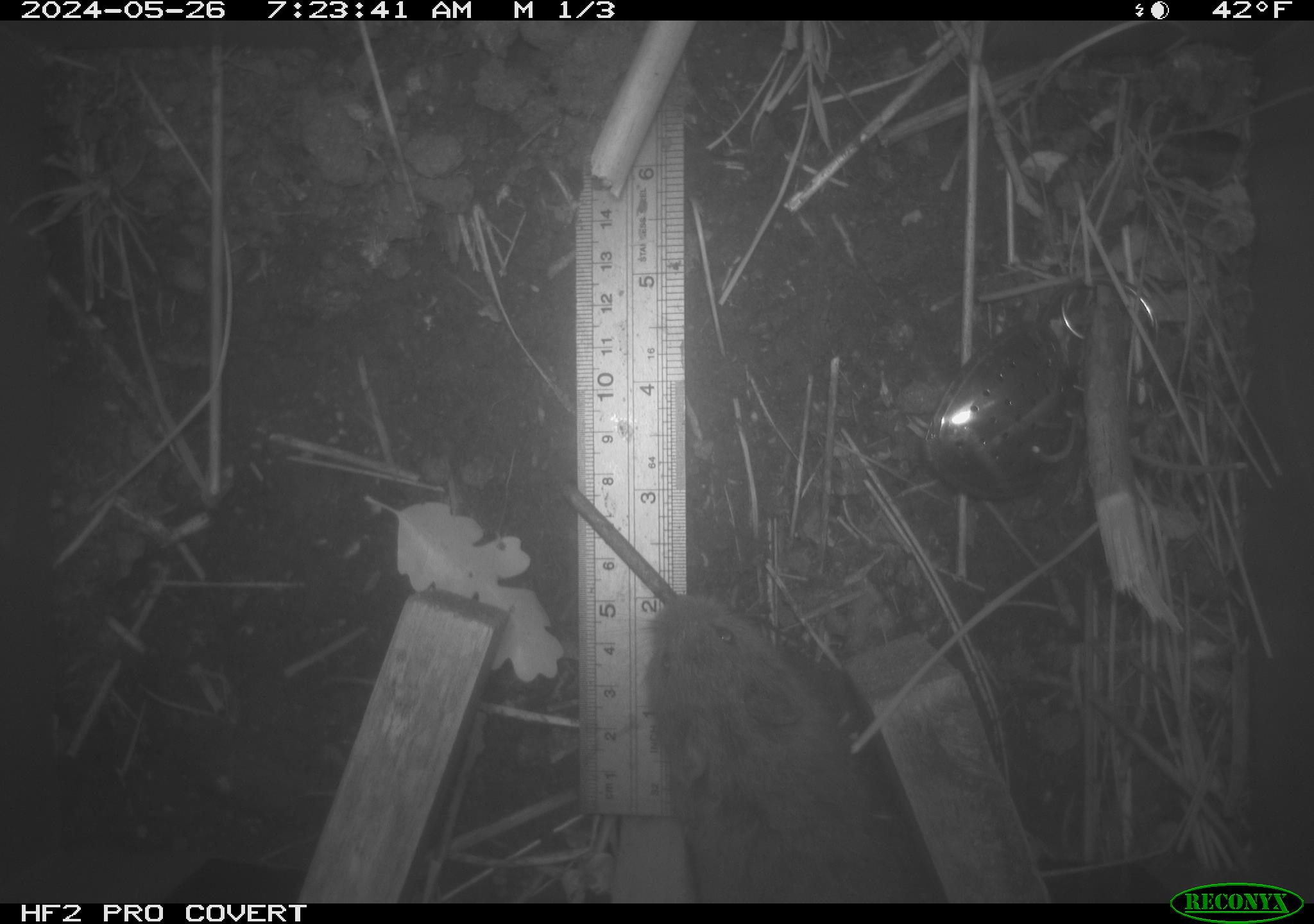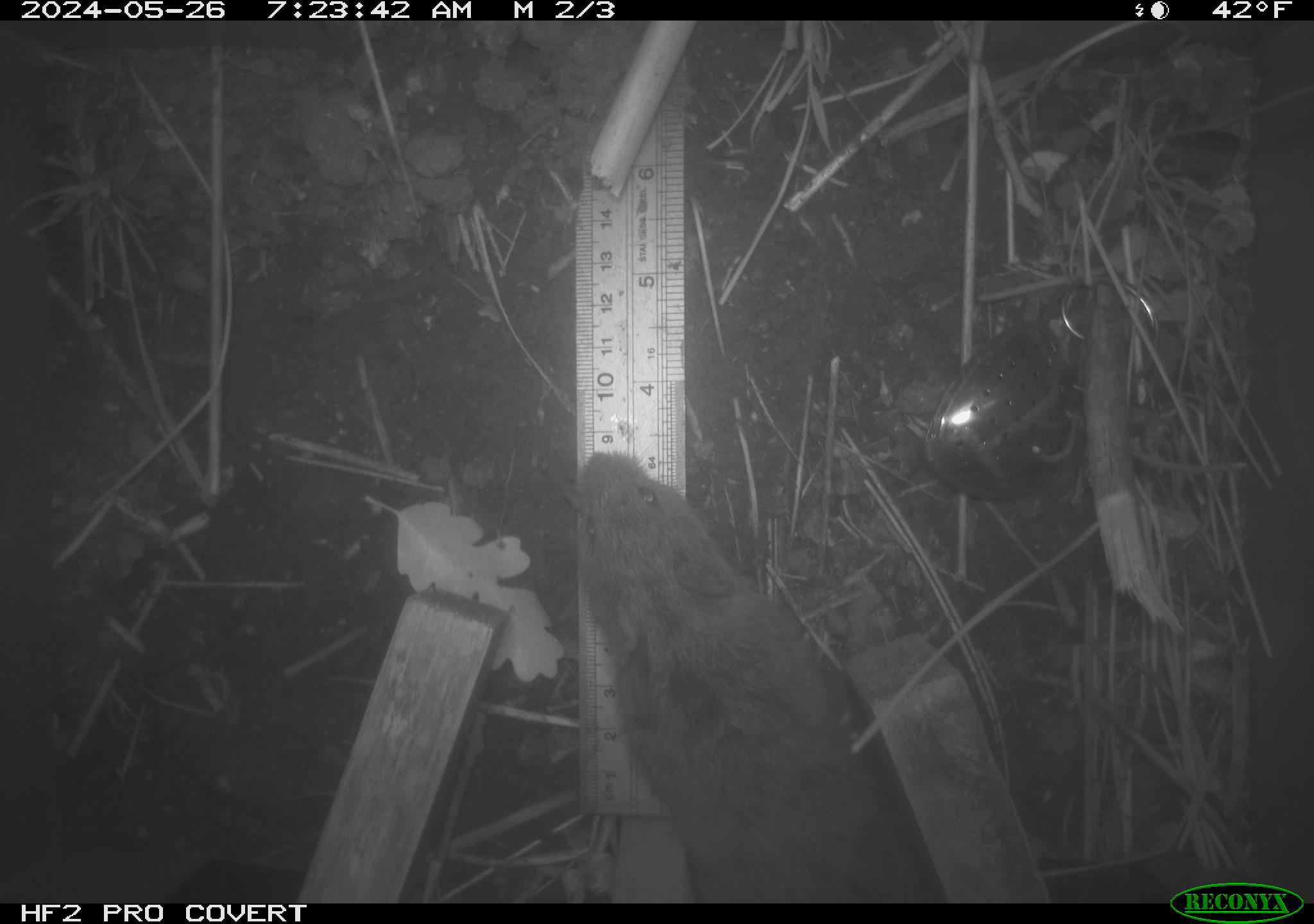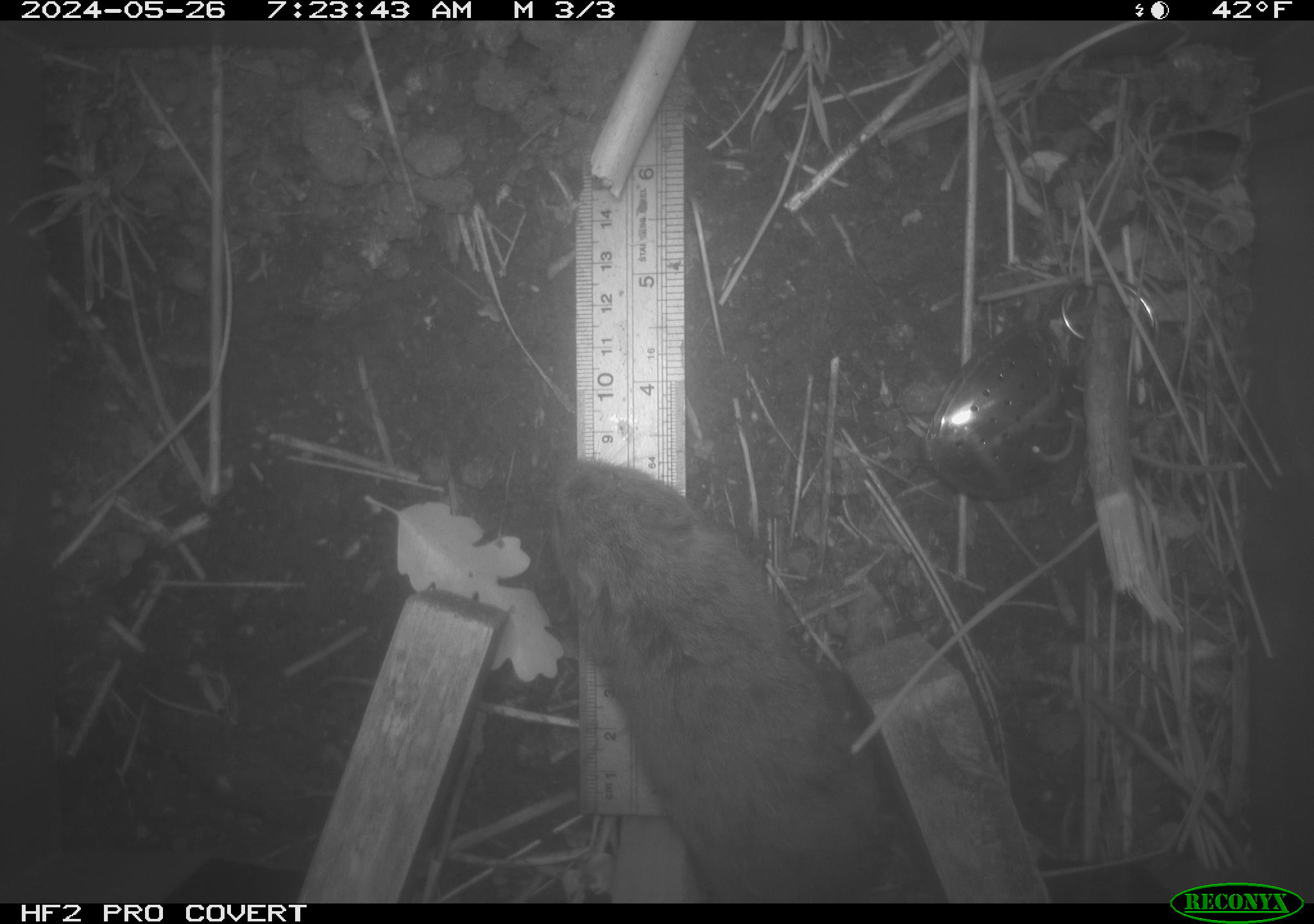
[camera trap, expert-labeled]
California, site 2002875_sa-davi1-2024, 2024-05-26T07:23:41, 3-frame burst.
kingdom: Animalia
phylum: Chordata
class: Mammalia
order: Rodentia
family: Cricetidae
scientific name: Arvicolinae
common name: voles, lemmings, and muskrats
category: arvicolinae subfamily